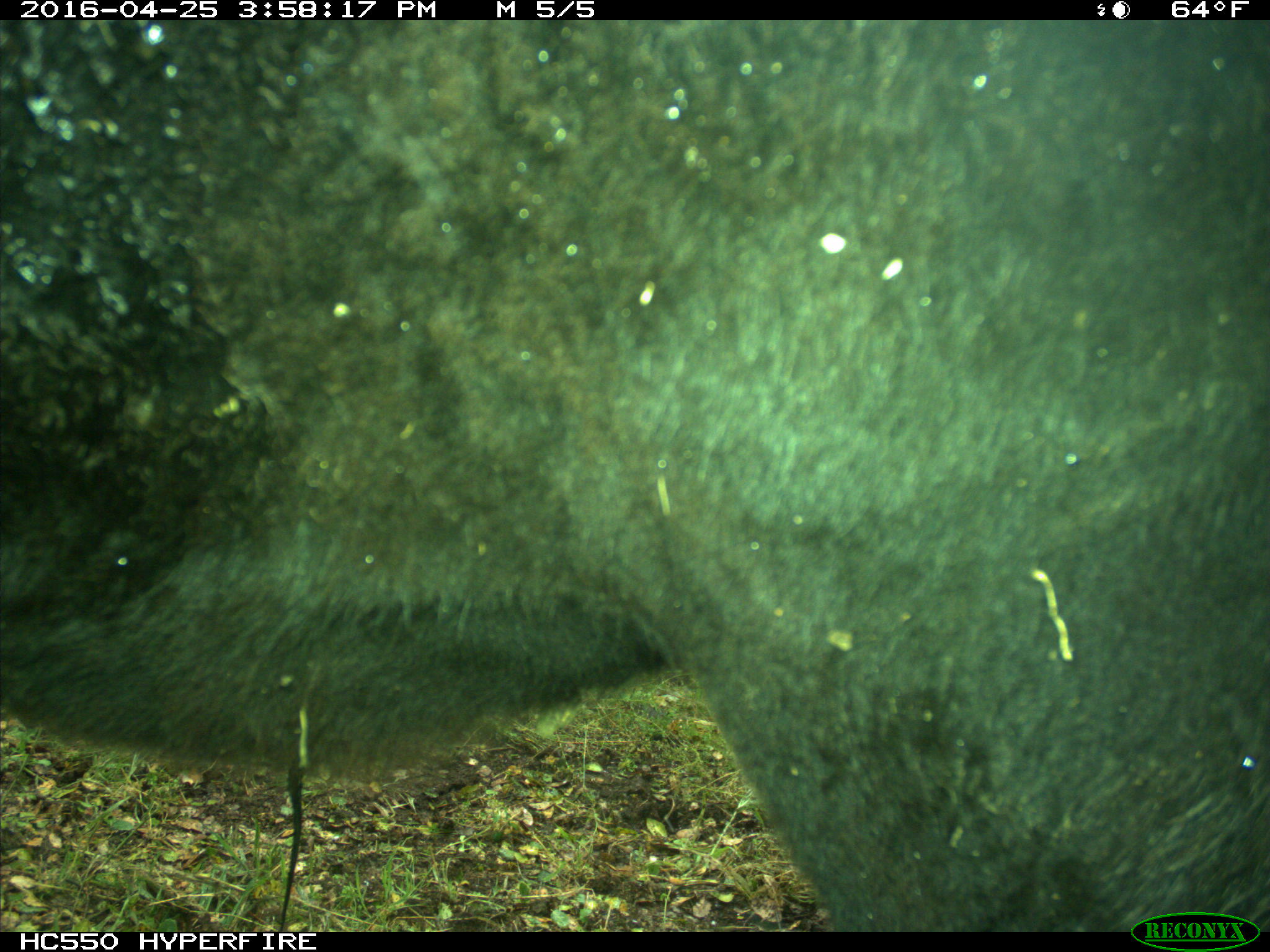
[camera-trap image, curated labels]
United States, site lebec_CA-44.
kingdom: Animalia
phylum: Chordata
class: Mammalia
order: Artiodactyla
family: Bovidae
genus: Bos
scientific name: Bos taurus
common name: domestic cow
Bos taurus (domestic cow).